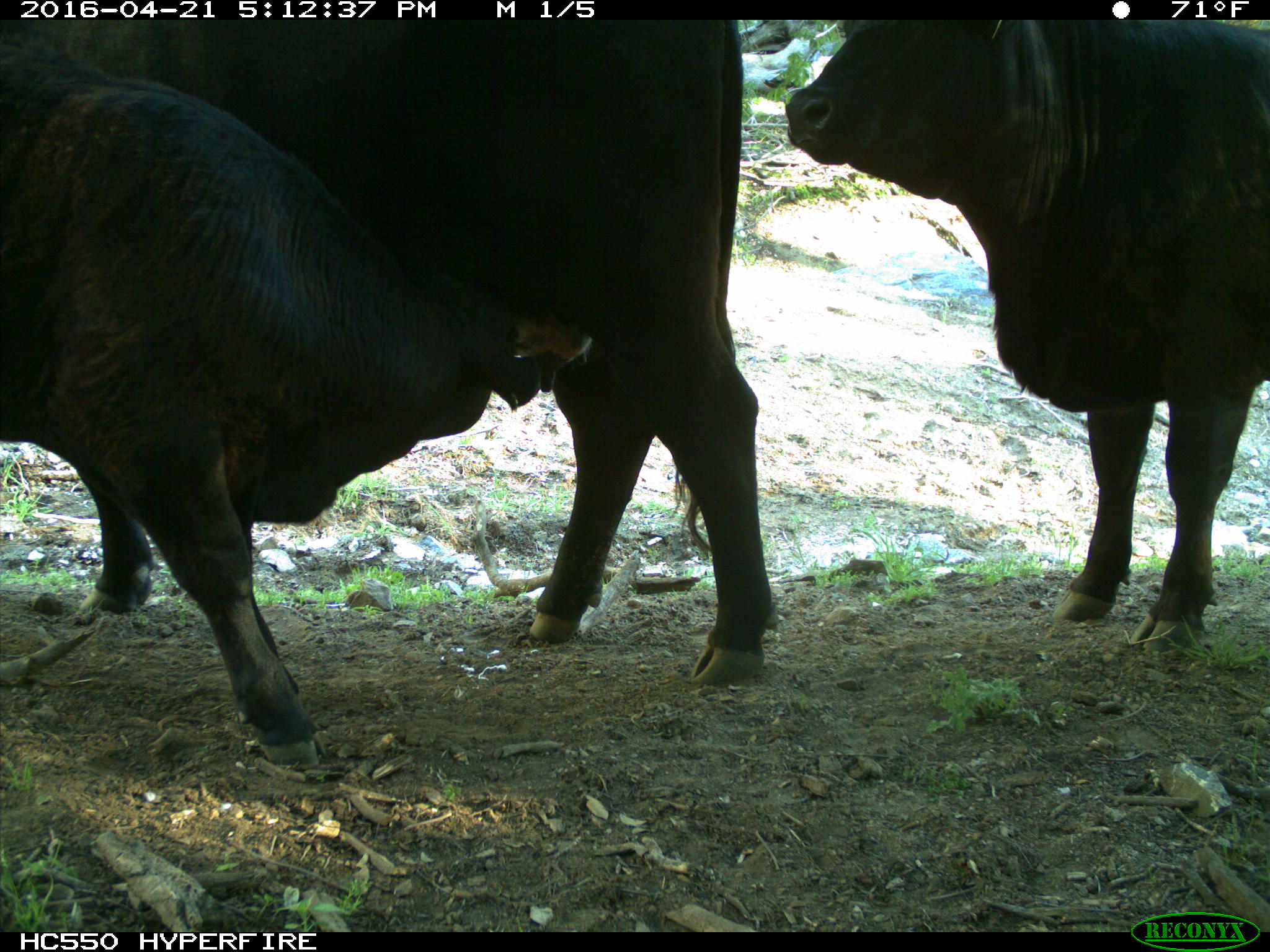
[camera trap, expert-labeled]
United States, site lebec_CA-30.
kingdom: Animalia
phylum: Chordata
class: Mammalia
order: Artiodactyla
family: Bovidae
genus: Bos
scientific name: Bos taurus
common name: domestic cow